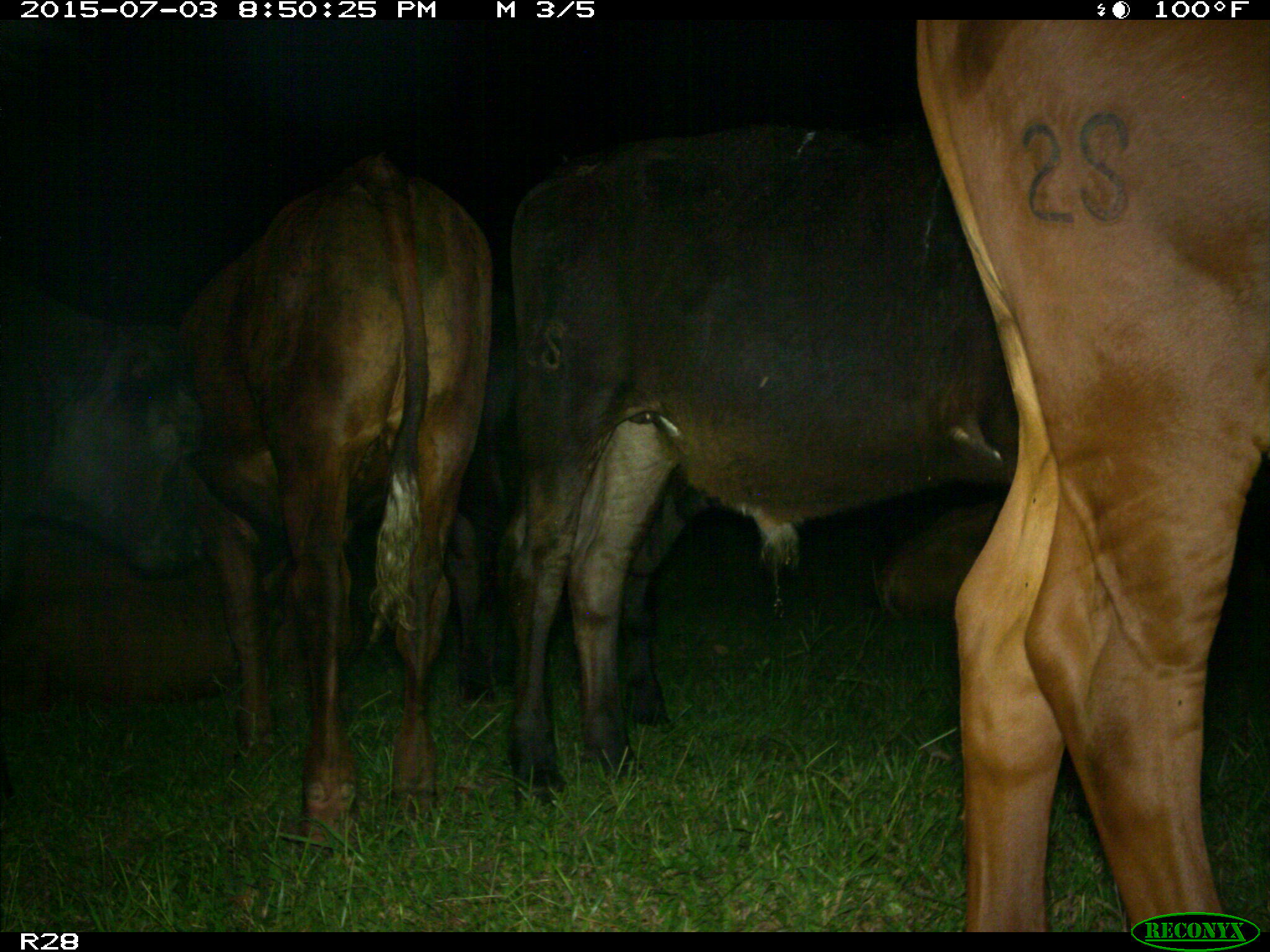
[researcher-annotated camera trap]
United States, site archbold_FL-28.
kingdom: Animalia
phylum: Chordata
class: Mammalia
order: Artiodactyla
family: Bovidae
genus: Bos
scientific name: Bos taurus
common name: domestic cow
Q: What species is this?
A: Bos taurus (domestic cow).